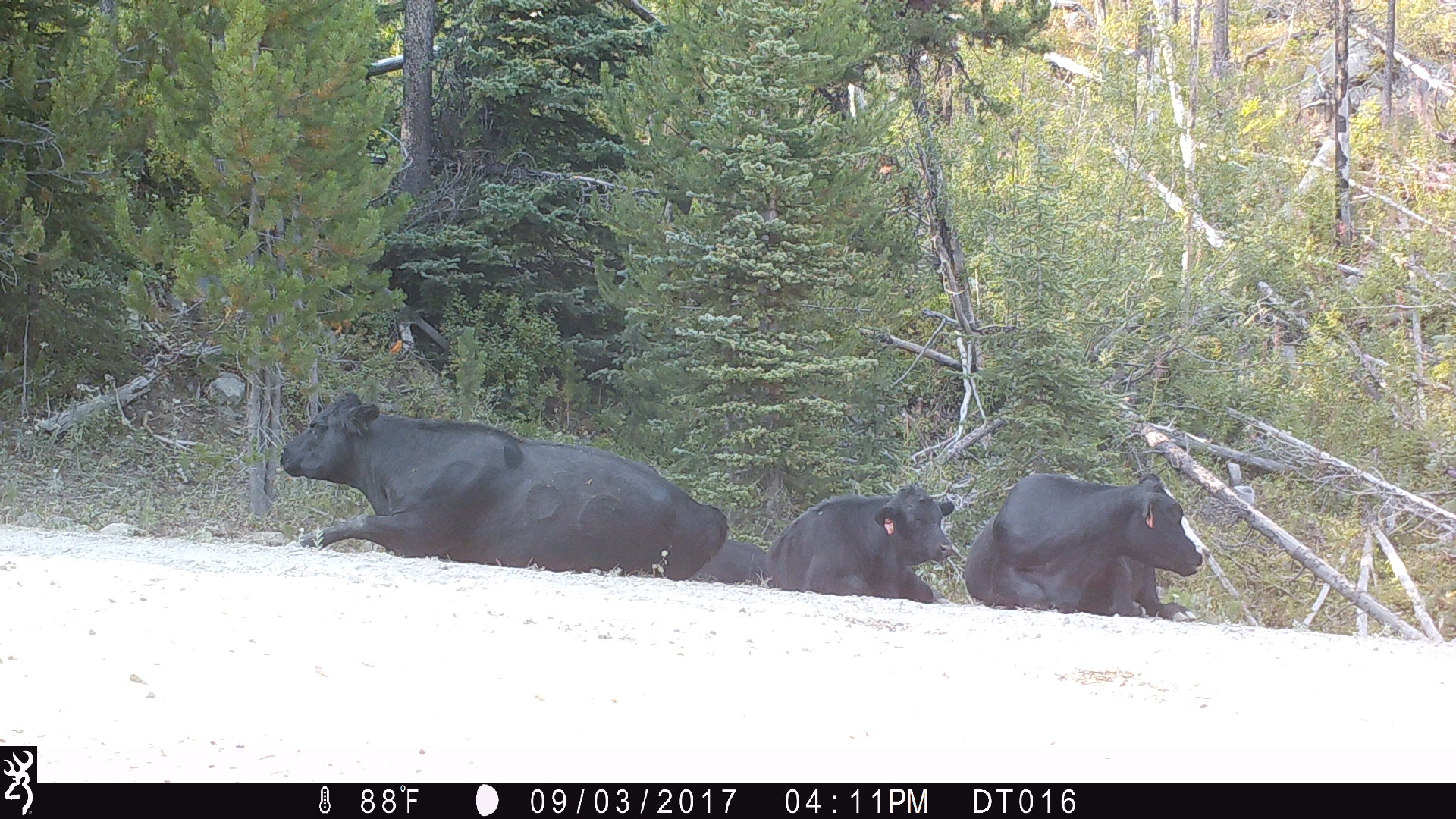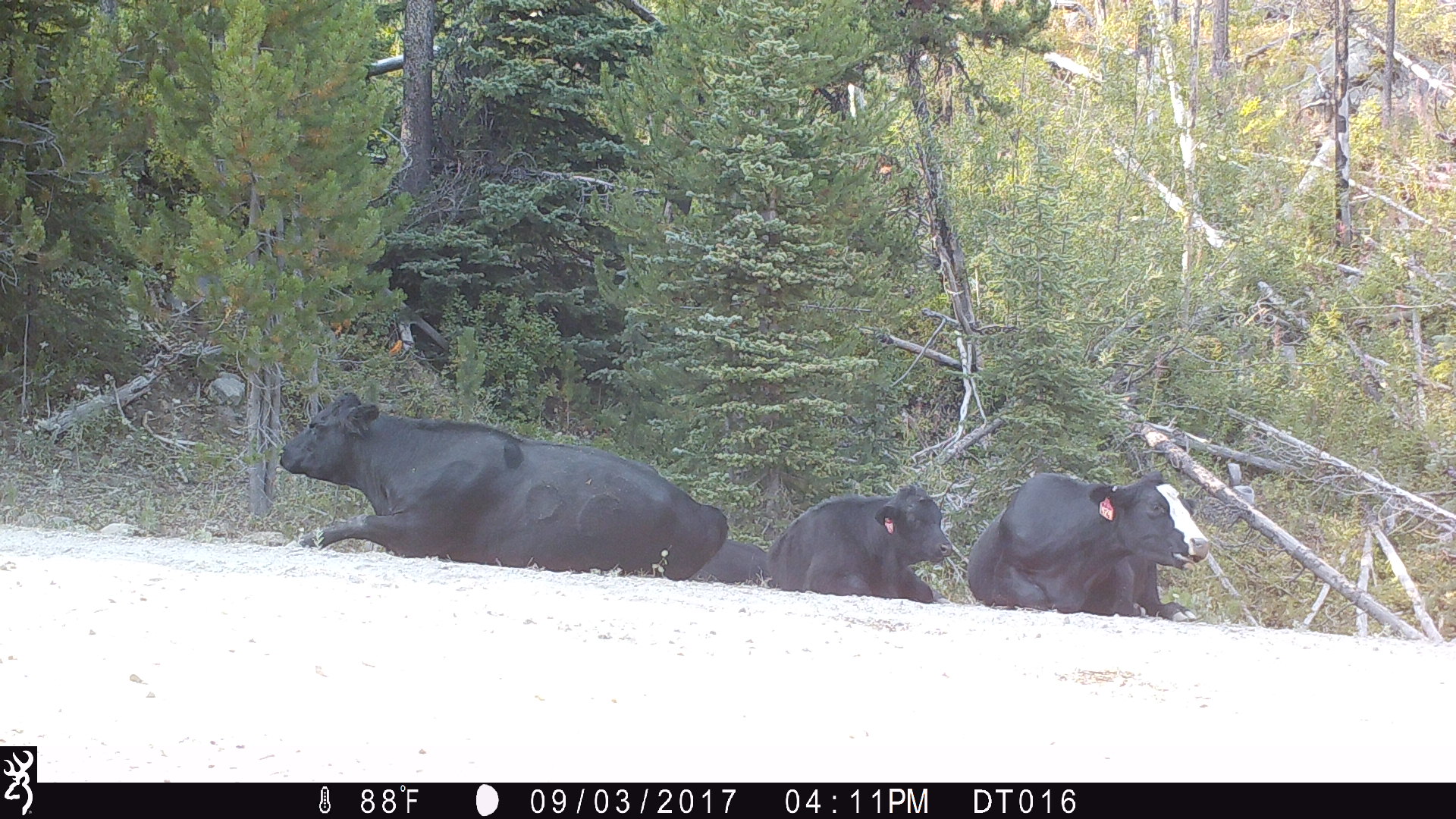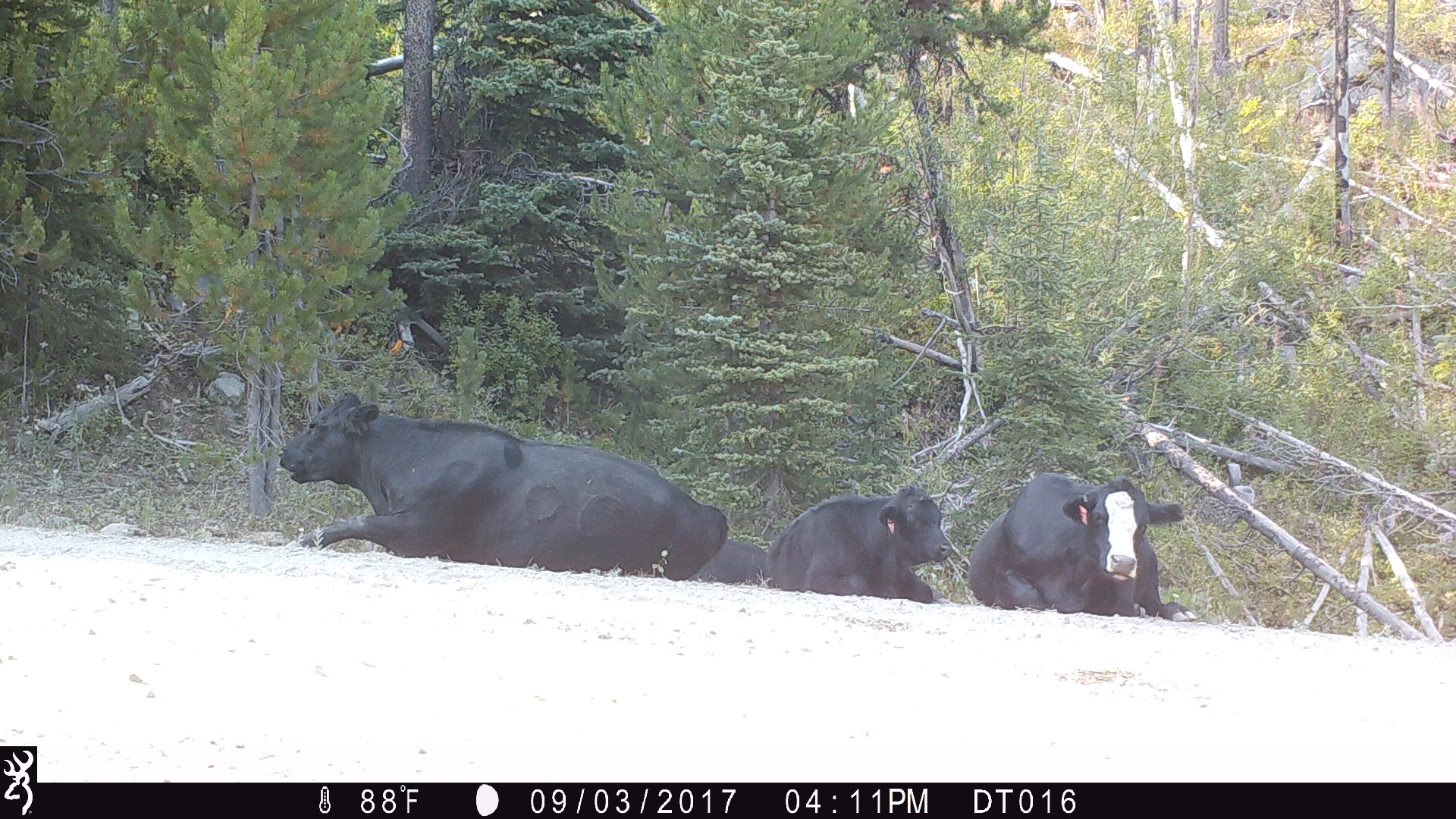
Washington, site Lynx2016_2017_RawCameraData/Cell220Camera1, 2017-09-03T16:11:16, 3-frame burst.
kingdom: Animalia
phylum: Chordata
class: Mammalia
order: Artiodactyla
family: Bovidae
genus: Bos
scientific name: Bos taurus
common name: domestic cattle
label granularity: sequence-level